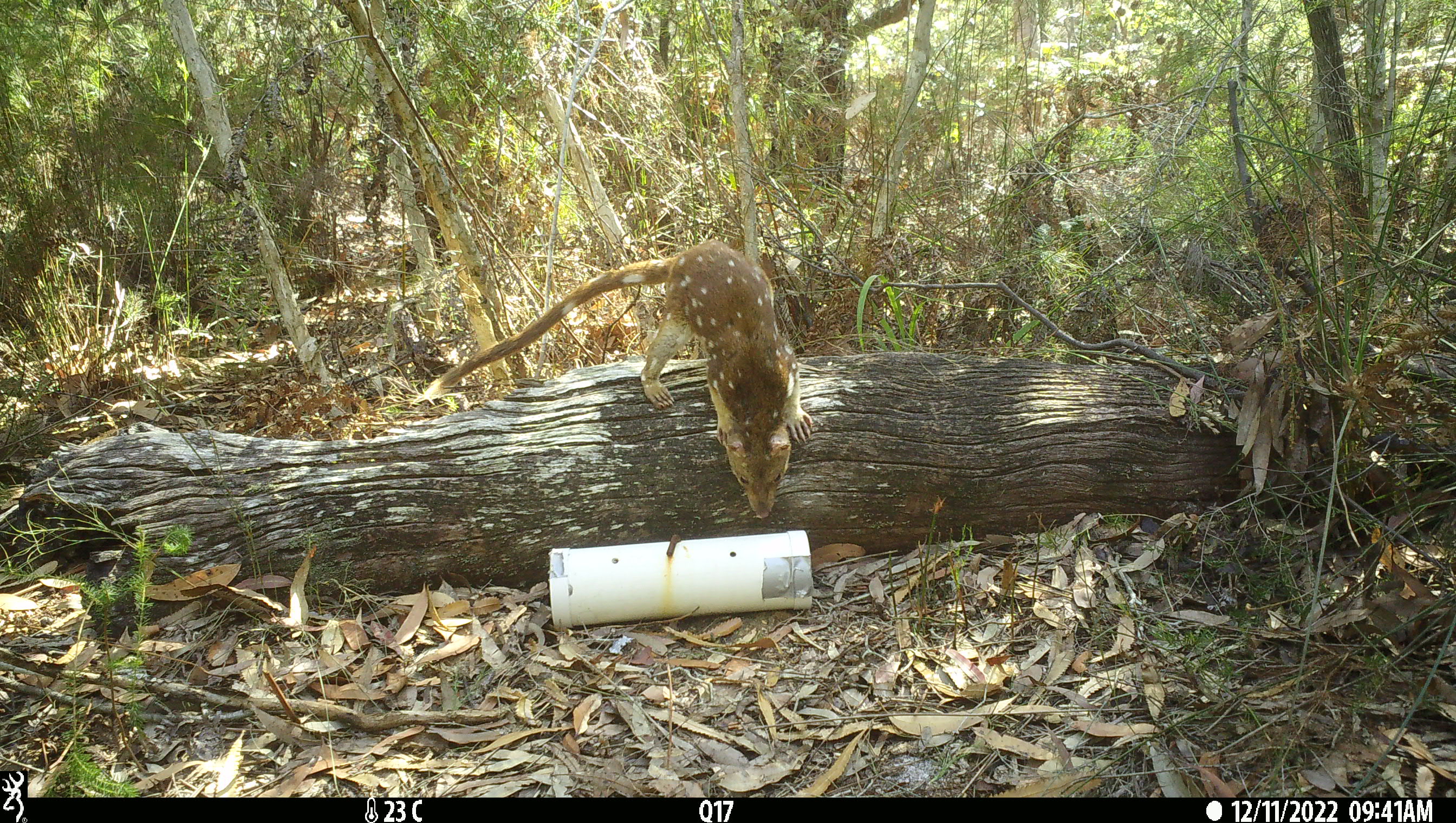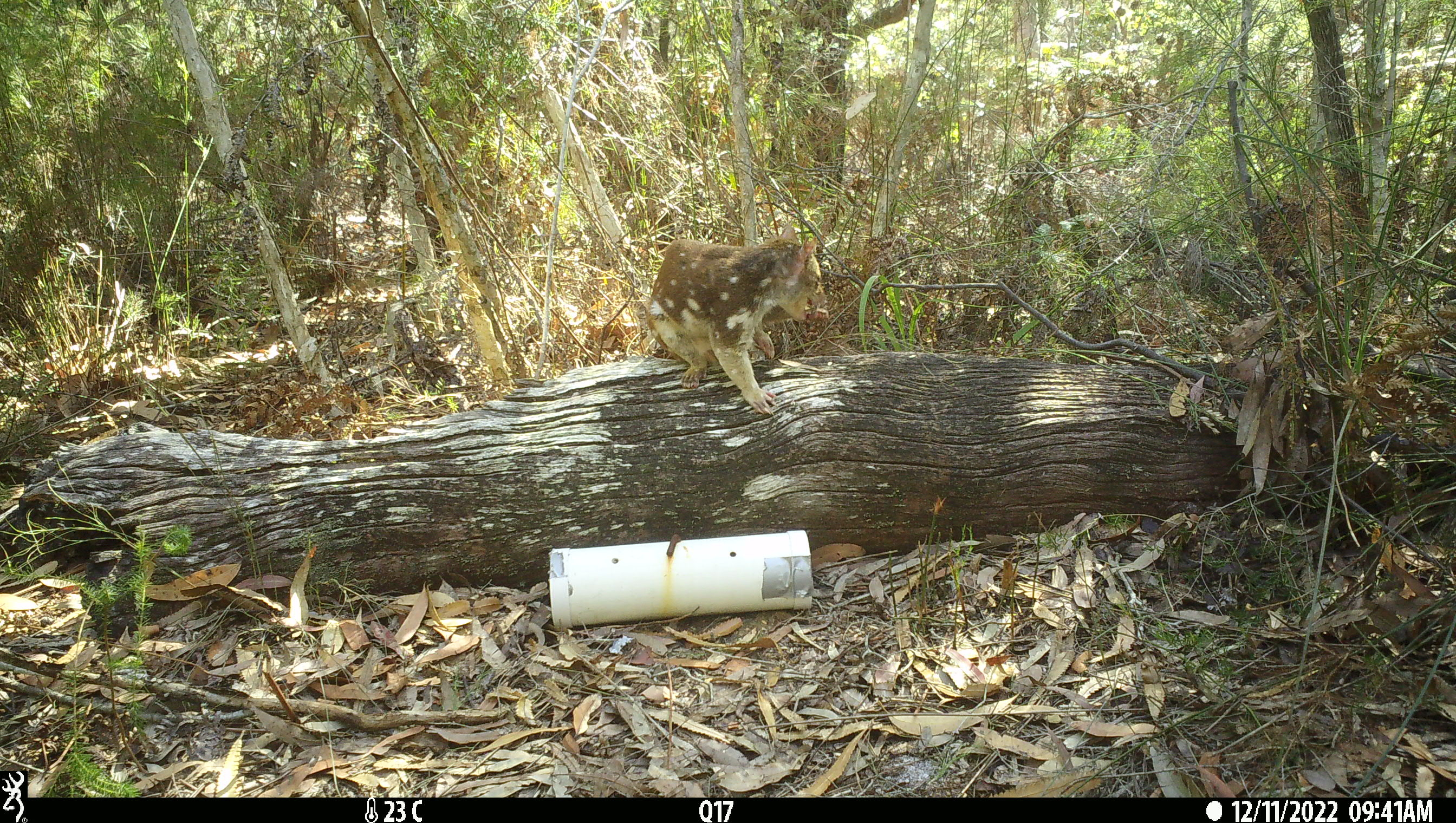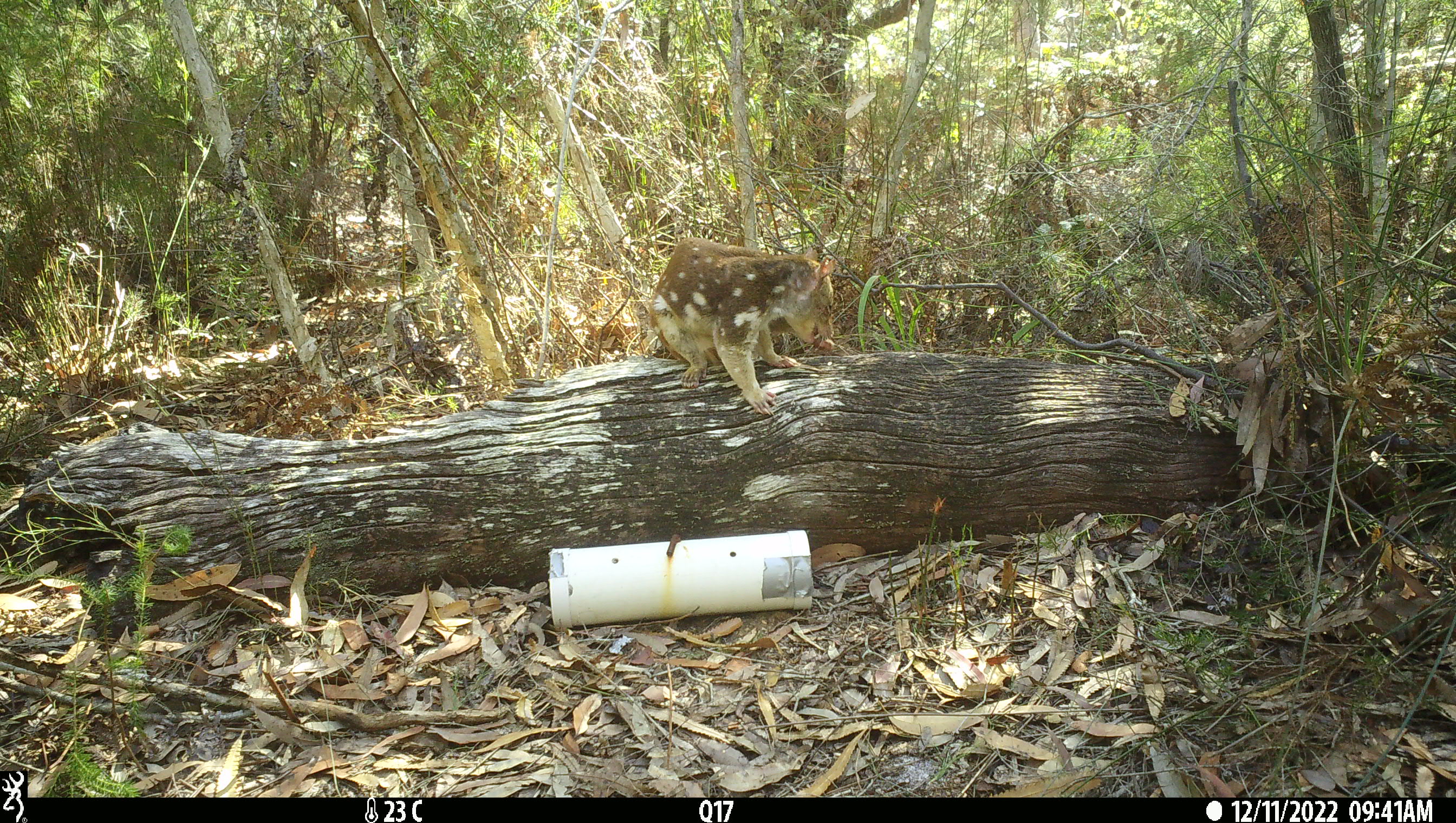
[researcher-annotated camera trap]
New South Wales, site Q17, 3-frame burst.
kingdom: Animalia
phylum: Chordata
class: Mammalia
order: Dasyuromorphia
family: Dasyuridae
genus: Dasyurus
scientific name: Dasyurus maculatus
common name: spotted-tailed quoll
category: quoll